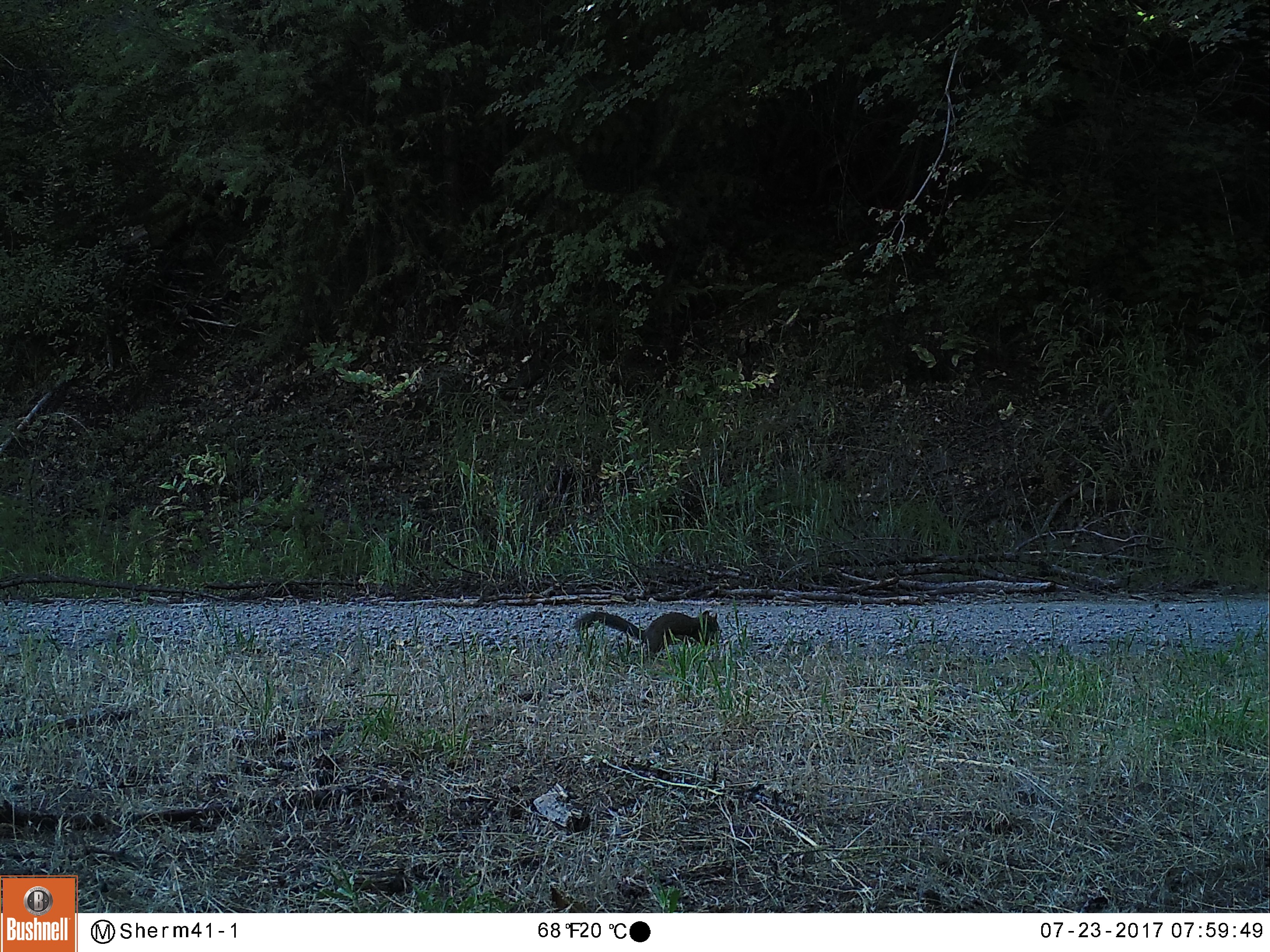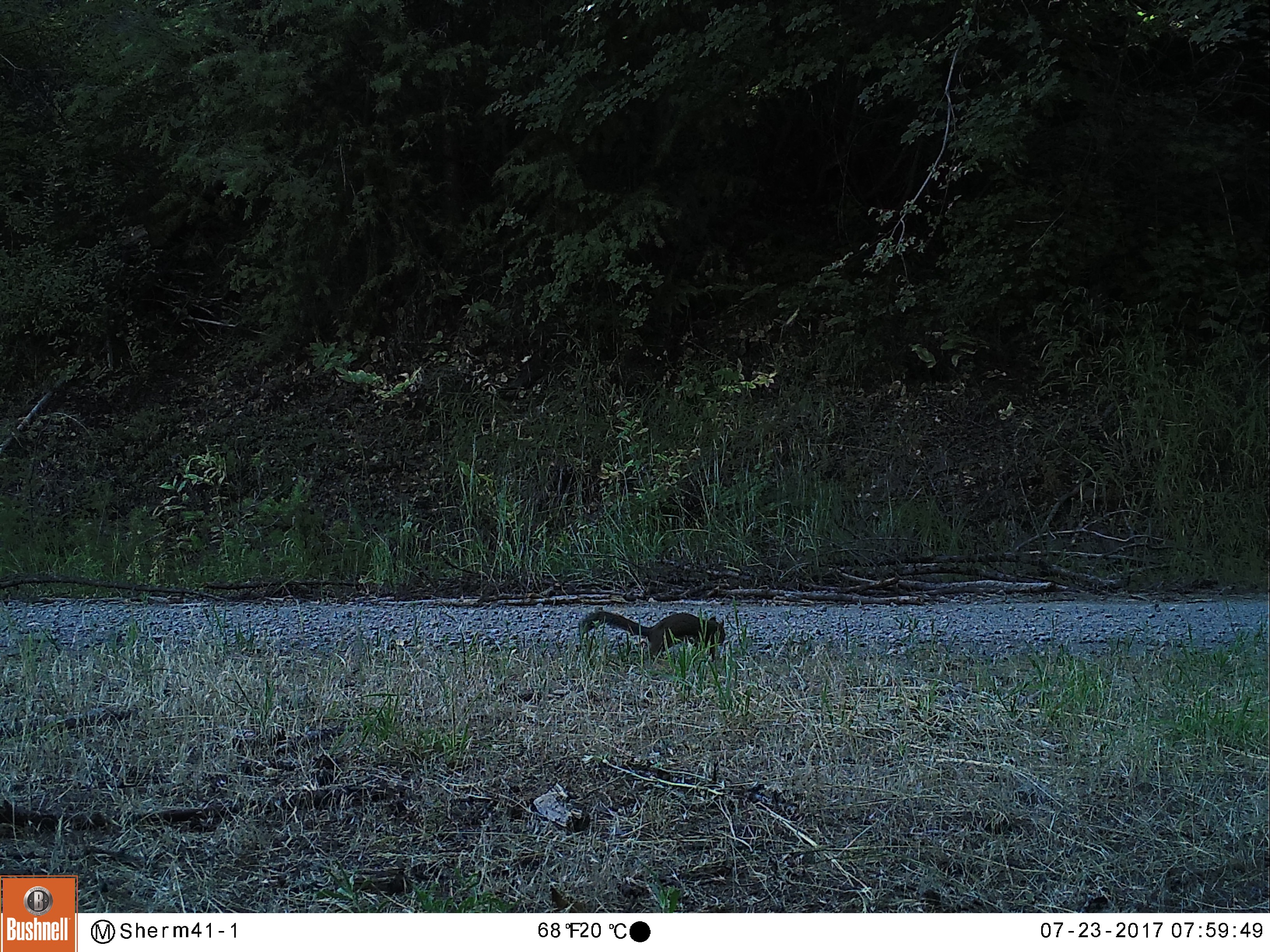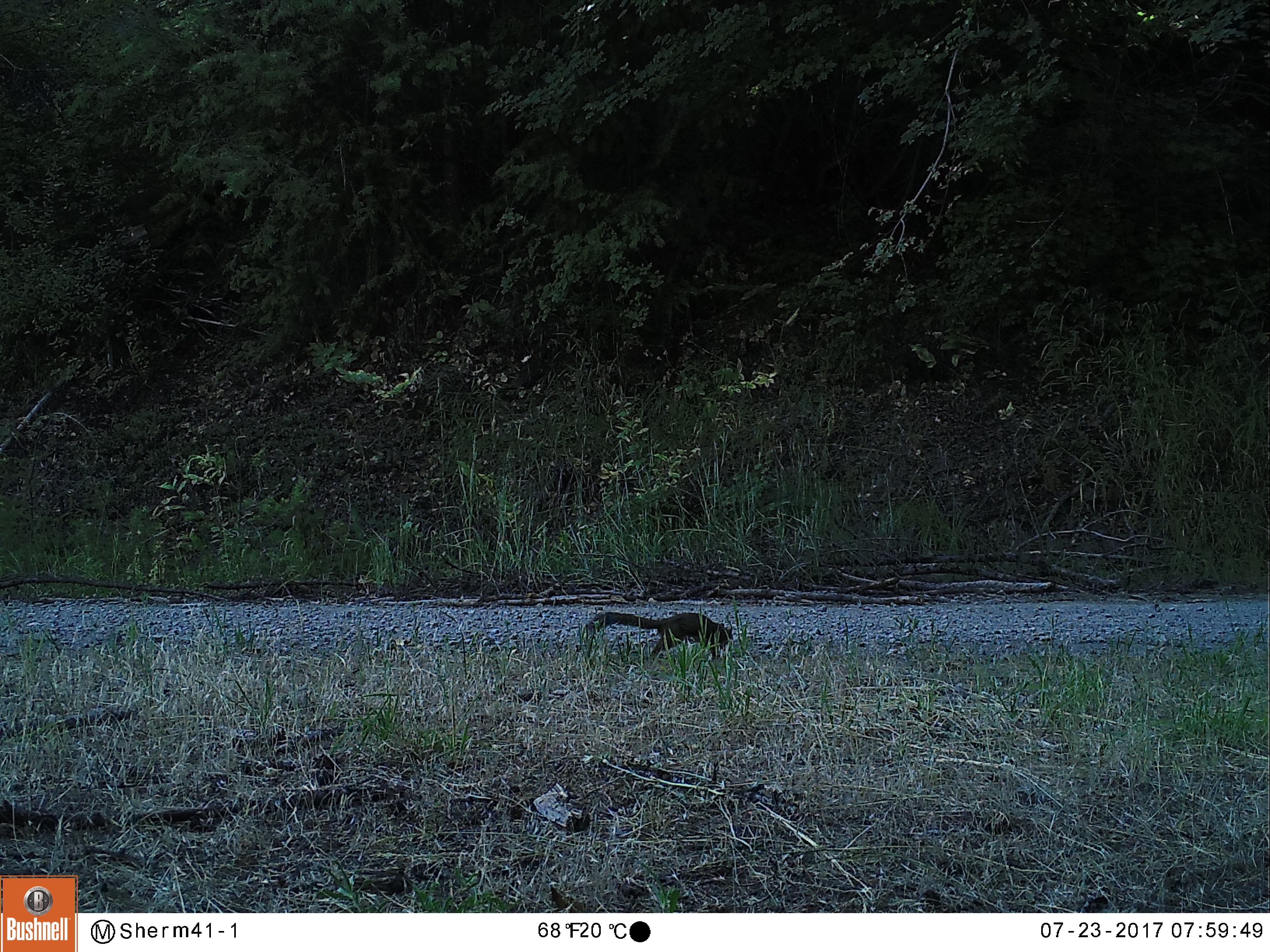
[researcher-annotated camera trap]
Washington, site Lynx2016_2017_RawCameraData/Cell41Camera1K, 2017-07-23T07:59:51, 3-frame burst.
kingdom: Animalia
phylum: Chordata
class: Mammalia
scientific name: Mammalia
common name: small mammal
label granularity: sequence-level